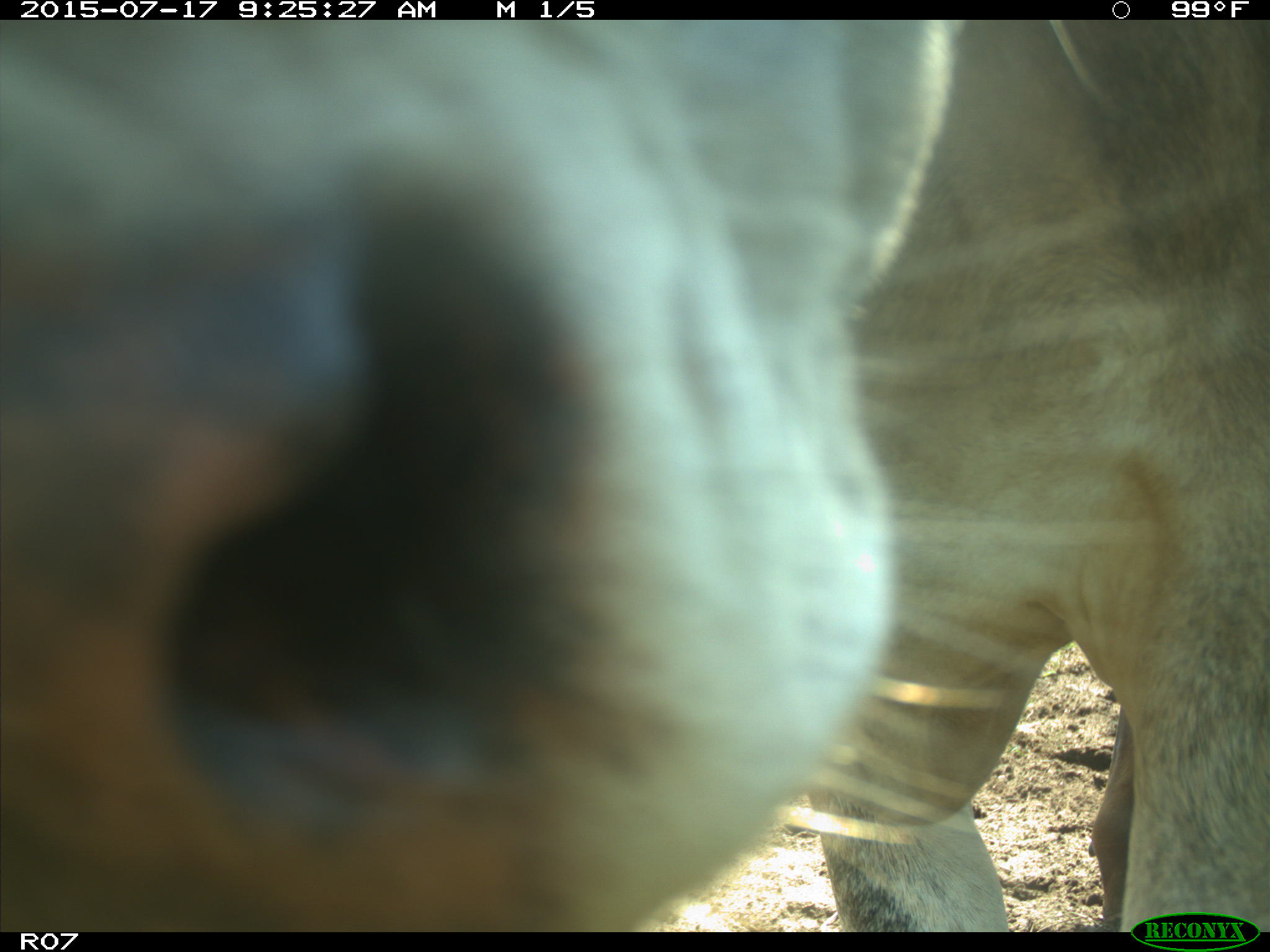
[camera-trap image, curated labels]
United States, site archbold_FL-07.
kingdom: Animalia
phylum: Chordata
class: Mammalia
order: Artiodactyla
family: Bovidae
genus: Bos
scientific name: Bos taurus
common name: domestic cow